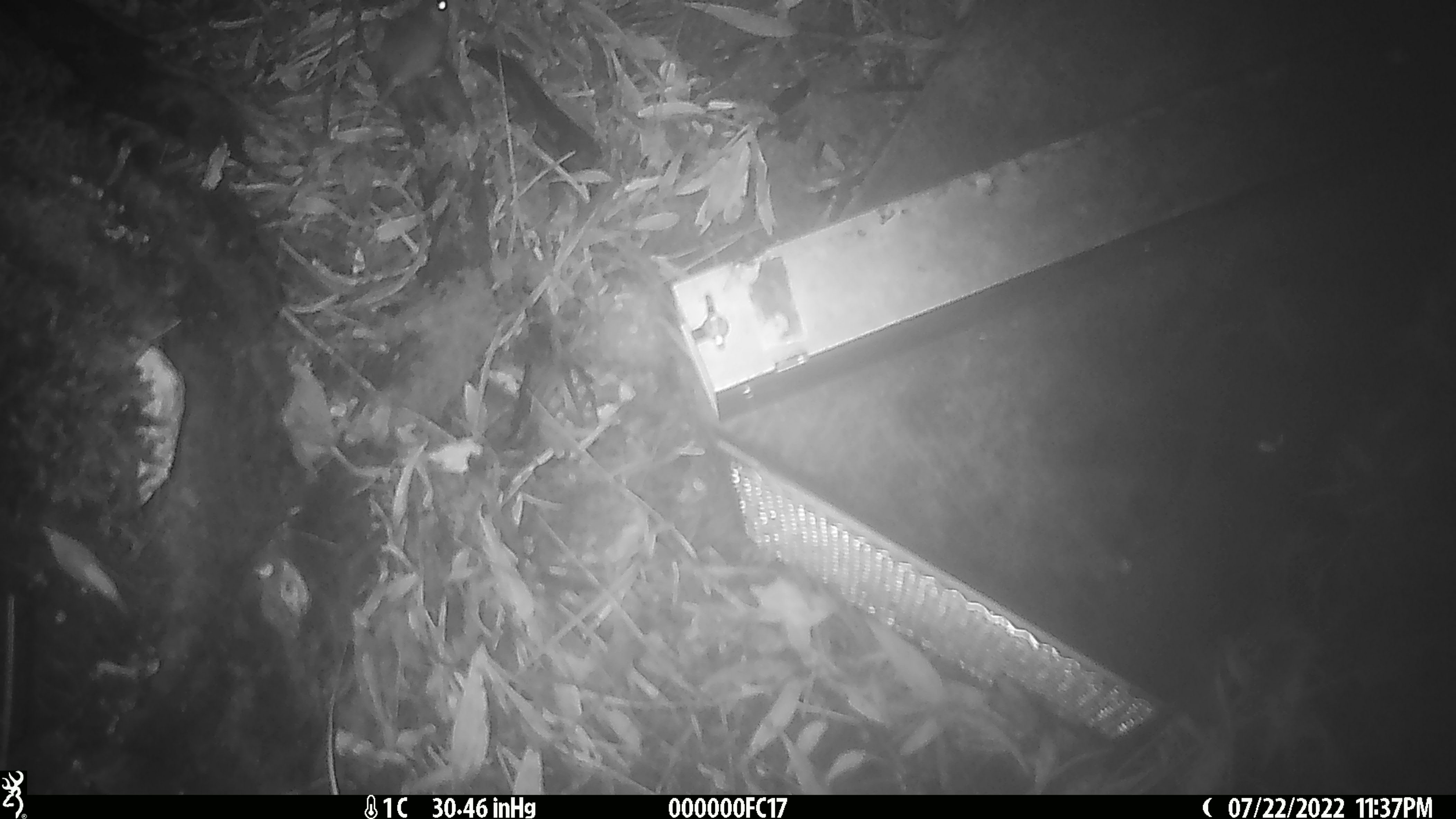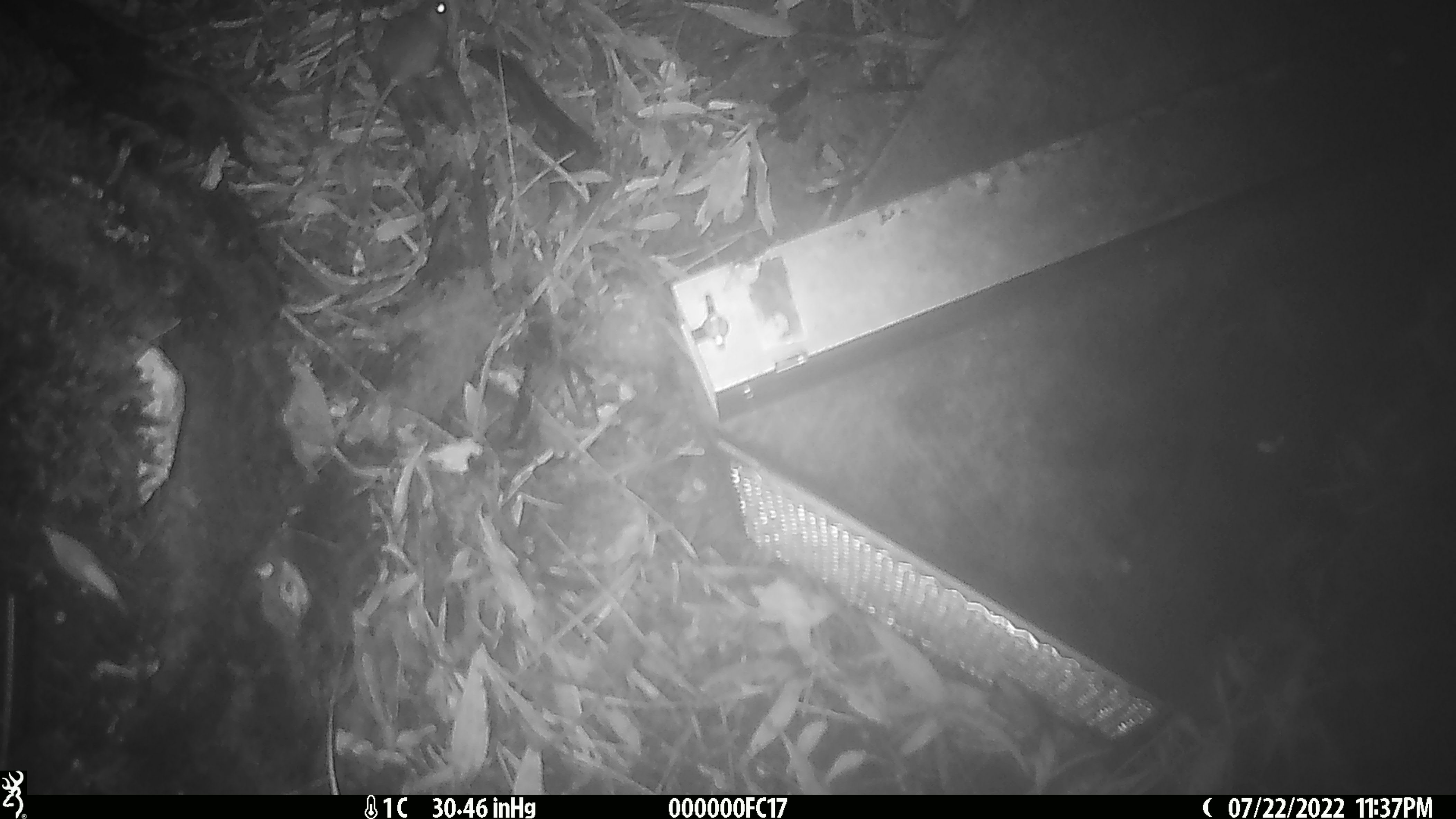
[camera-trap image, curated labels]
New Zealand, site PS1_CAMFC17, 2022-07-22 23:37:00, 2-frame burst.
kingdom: Animalia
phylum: Chordata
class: Mammalia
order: Rodentia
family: Muridae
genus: Mus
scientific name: Mus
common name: mouse